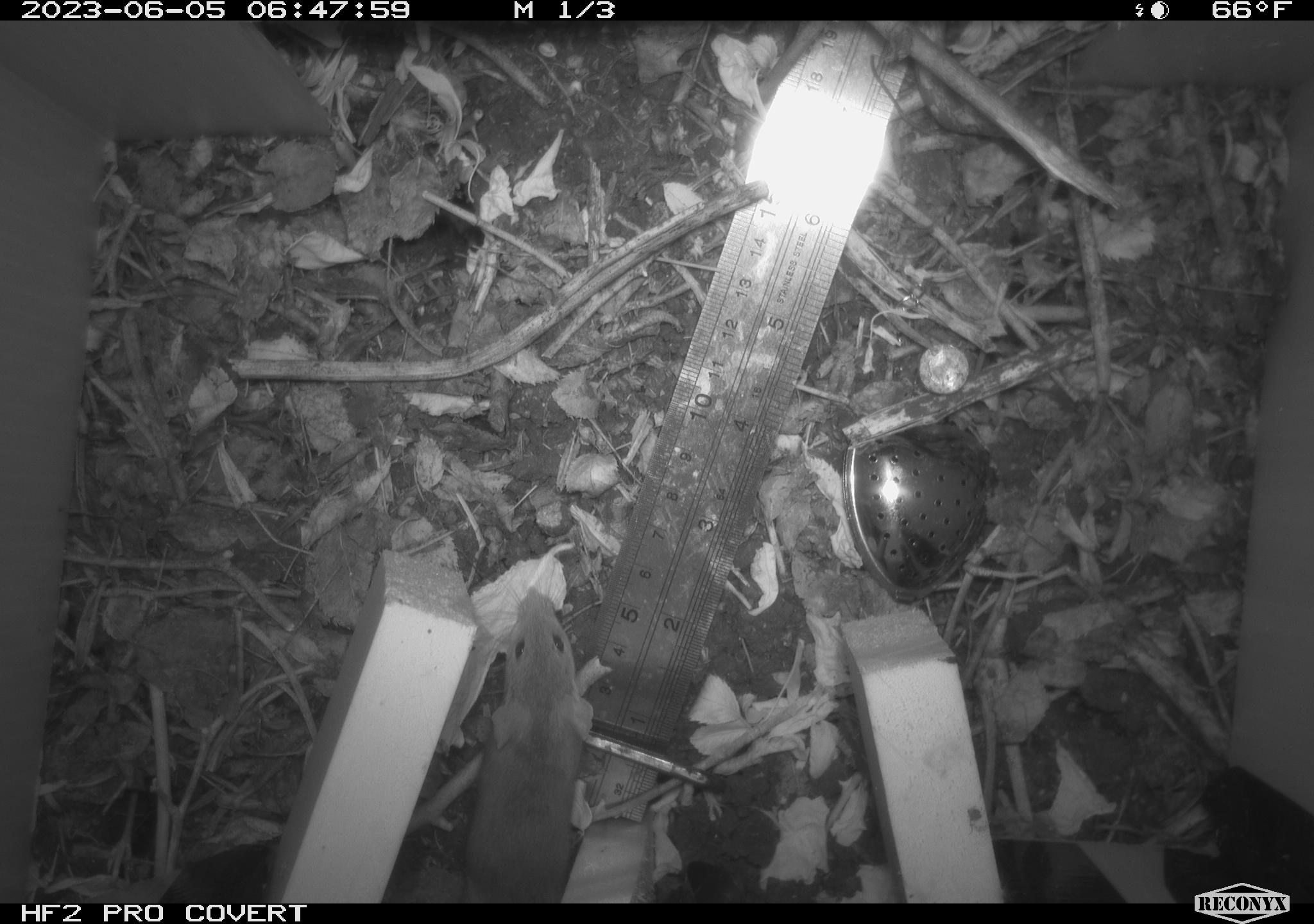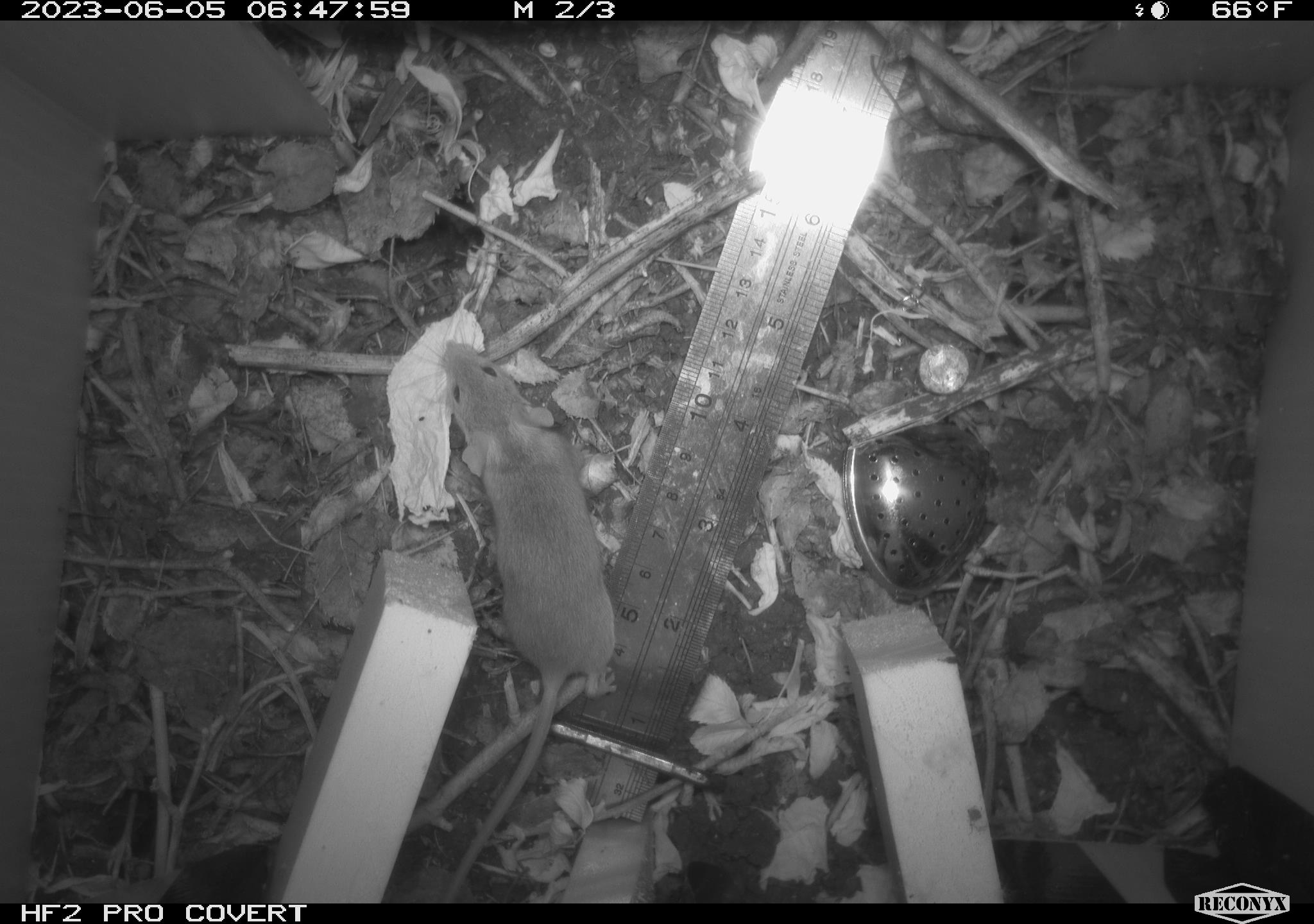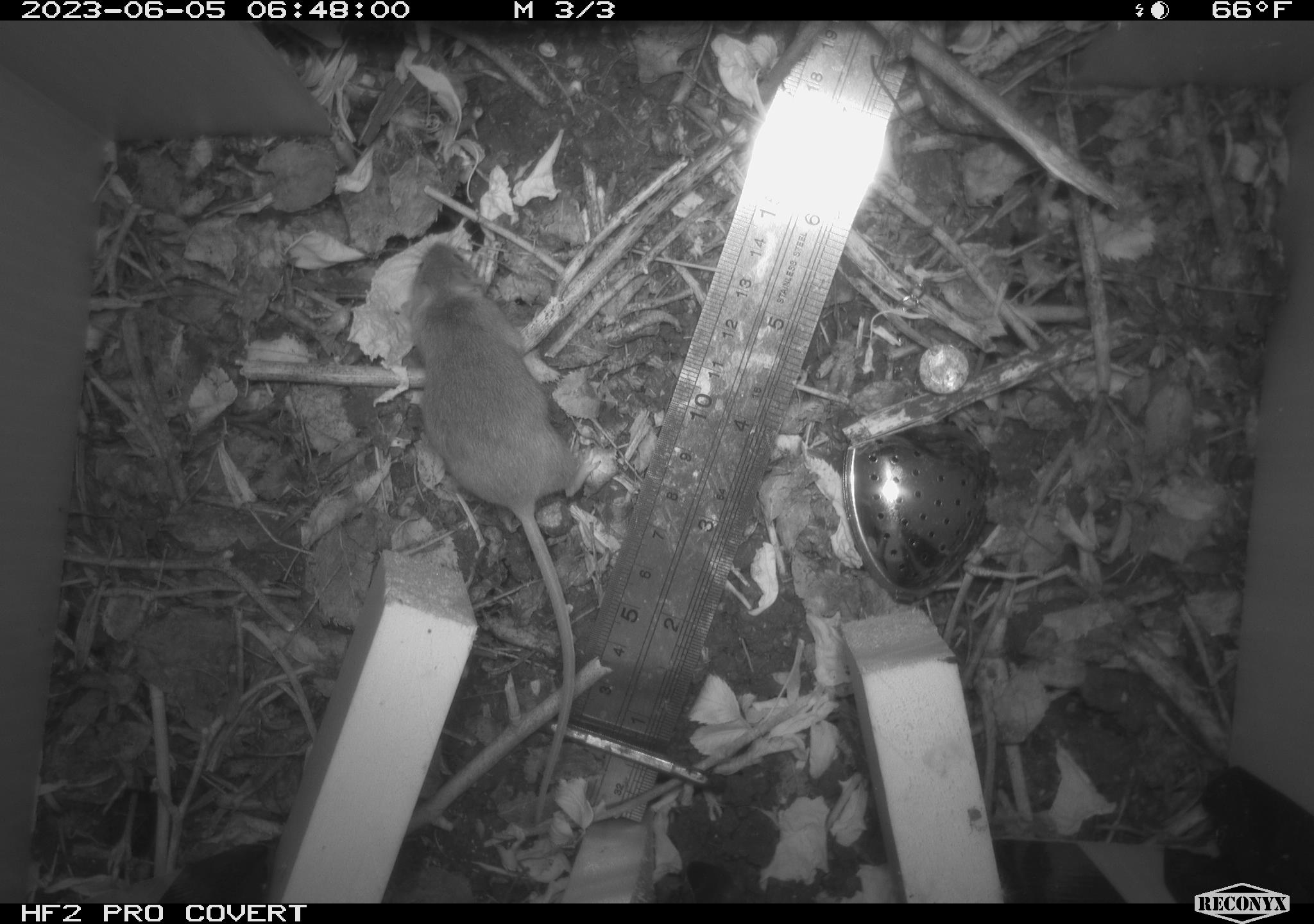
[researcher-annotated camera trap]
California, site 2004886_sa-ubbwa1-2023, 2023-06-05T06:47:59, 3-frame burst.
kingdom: Animalia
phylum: Chordata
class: Mammalia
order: Rodentia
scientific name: Rodentia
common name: rodent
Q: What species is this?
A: Rodent (Rodentia).